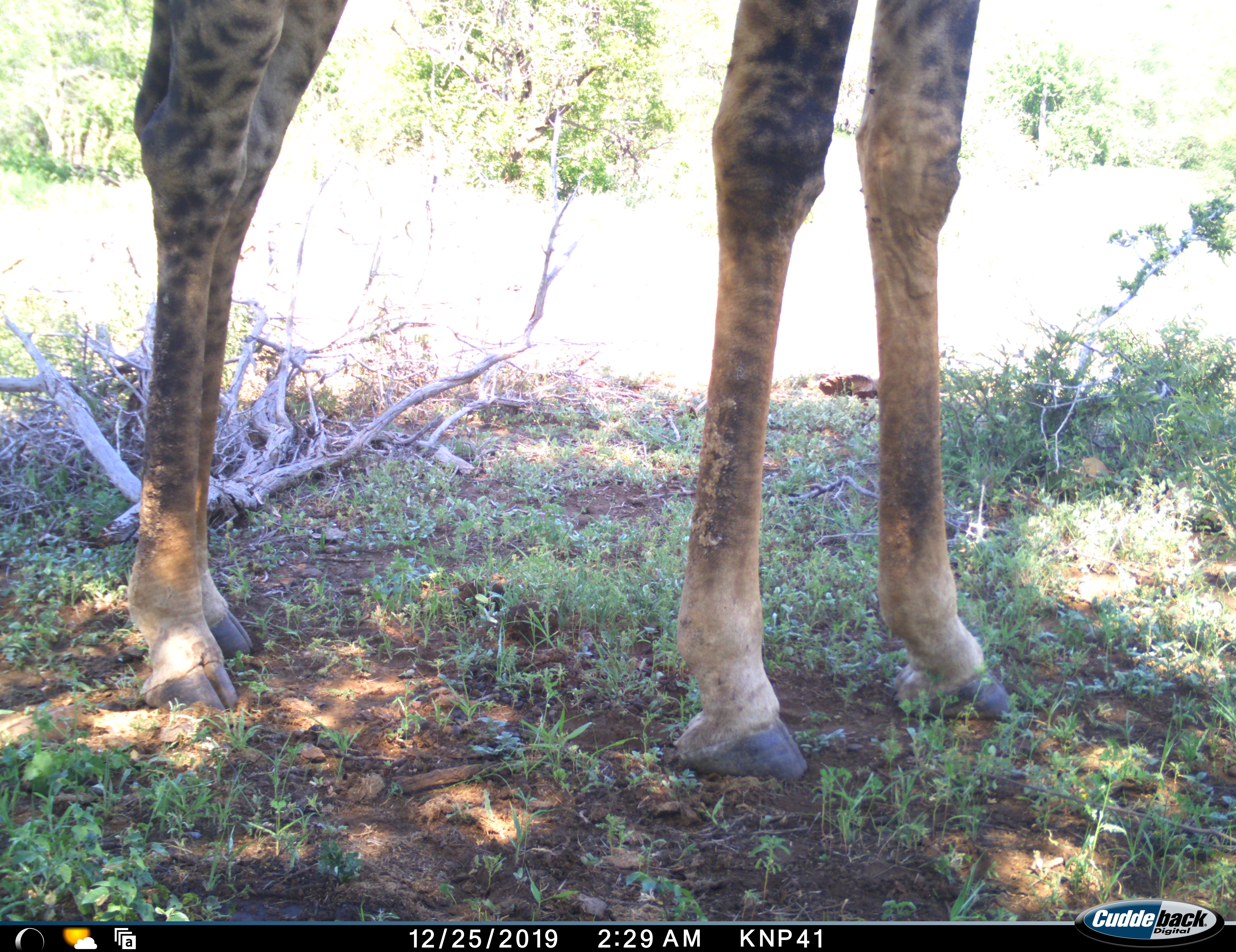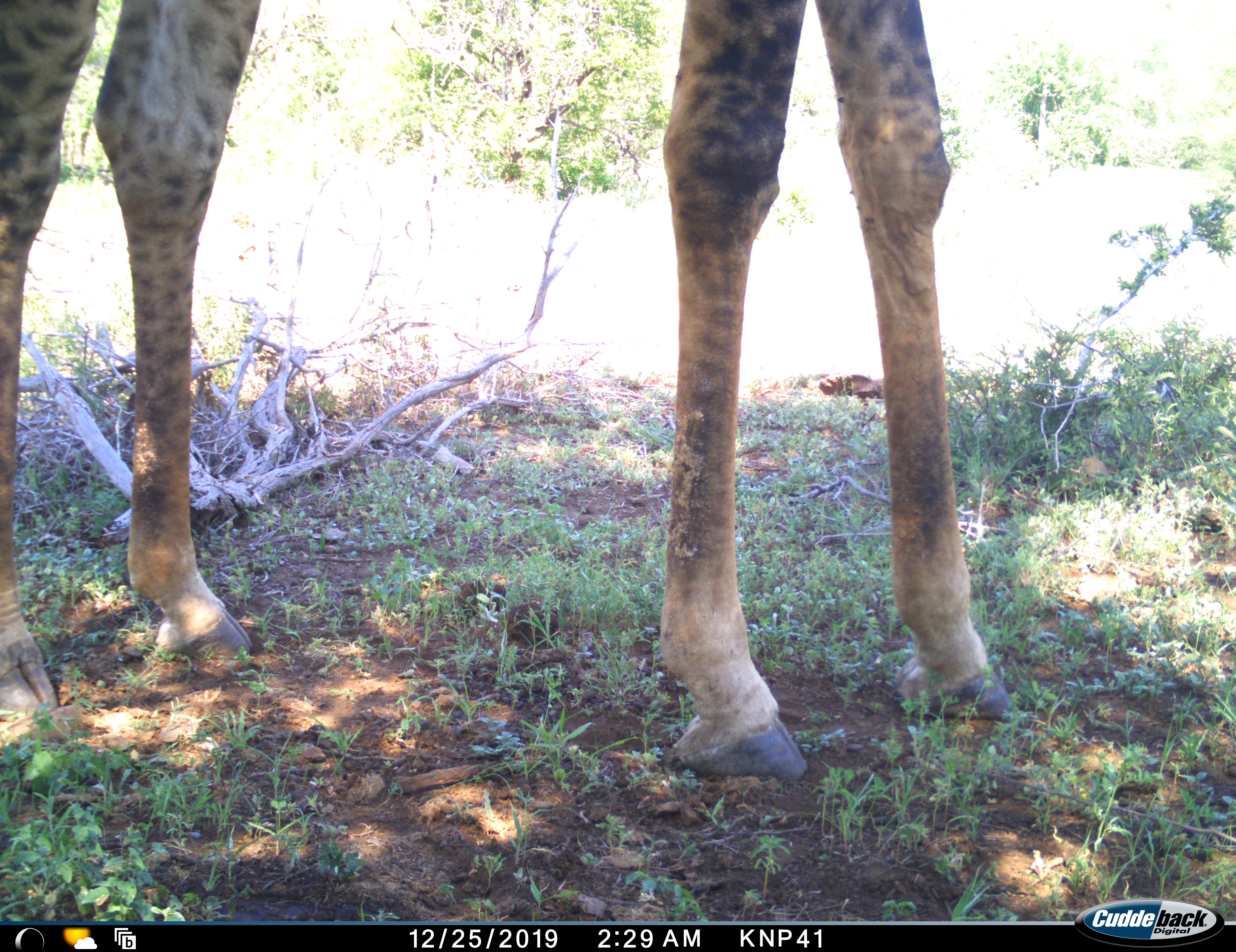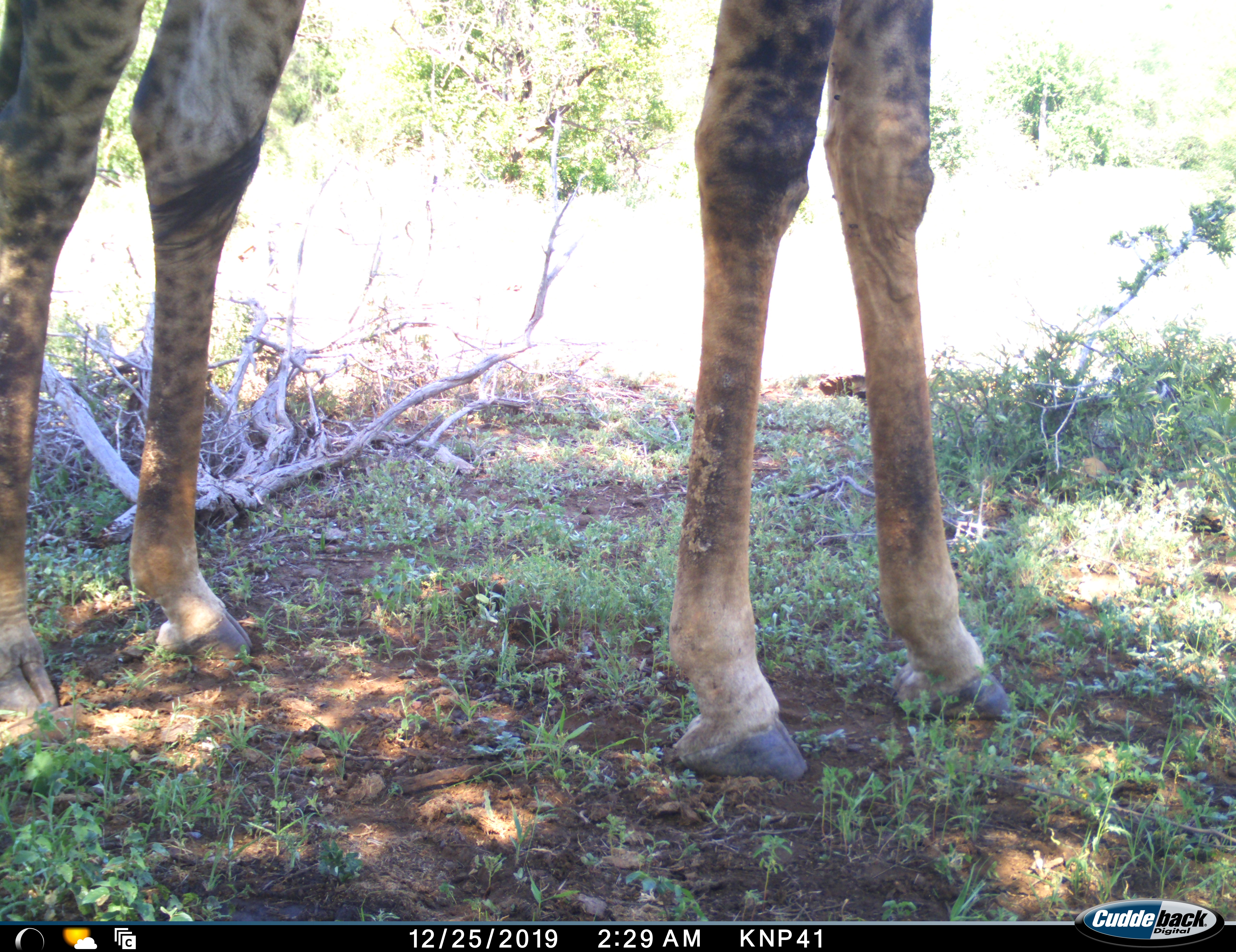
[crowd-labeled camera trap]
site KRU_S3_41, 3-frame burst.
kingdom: Animalia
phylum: Chordata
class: Mammalia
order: Artiodactyla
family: Giraffidae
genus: Giraffa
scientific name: Giraffa camelopardalis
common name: giraffe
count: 1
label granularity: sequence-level